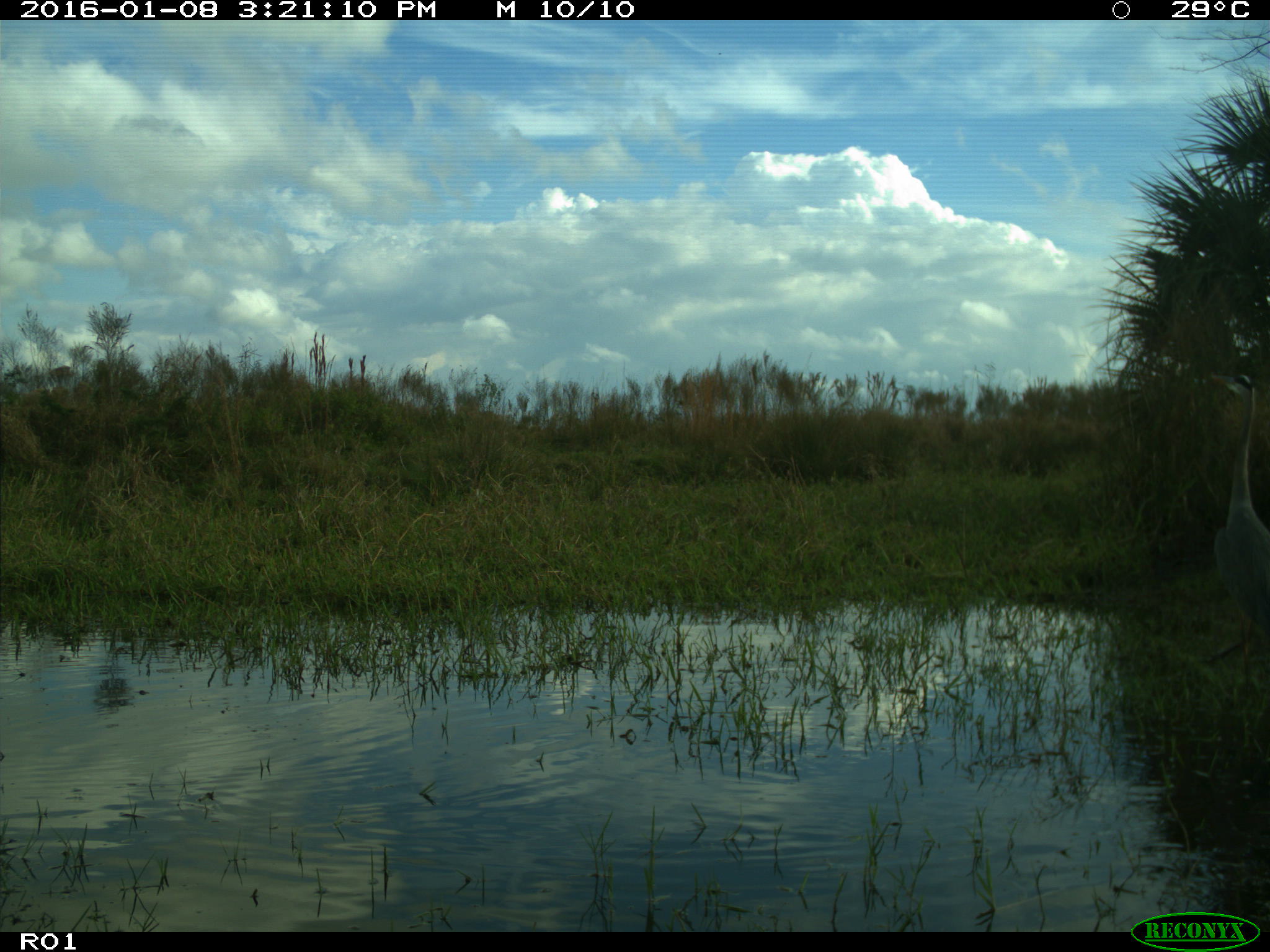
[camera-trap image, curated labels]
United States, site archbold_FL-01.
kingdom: Animalia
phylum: Chordata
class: Aves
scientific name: Aves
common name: birds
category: unidentified bird